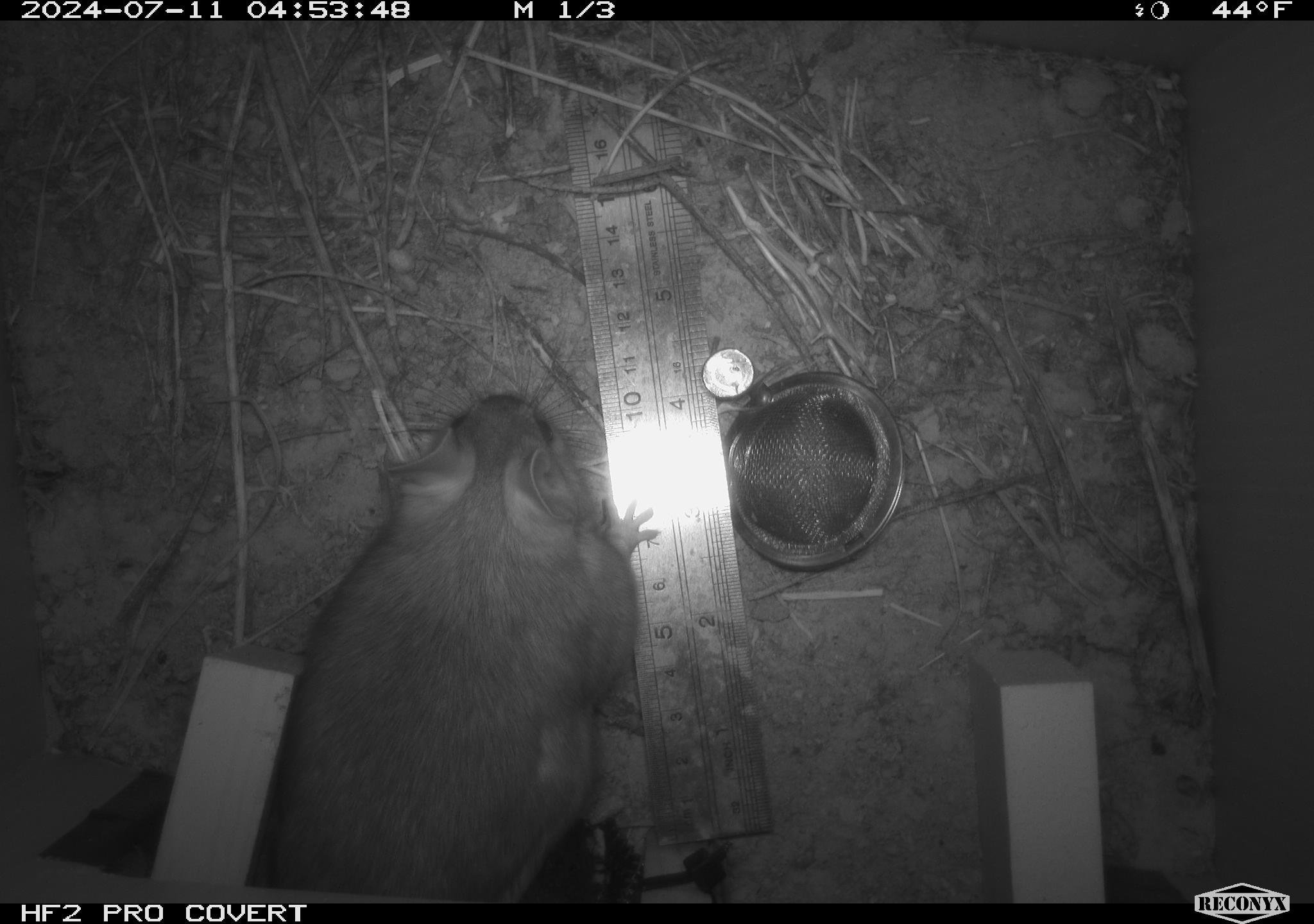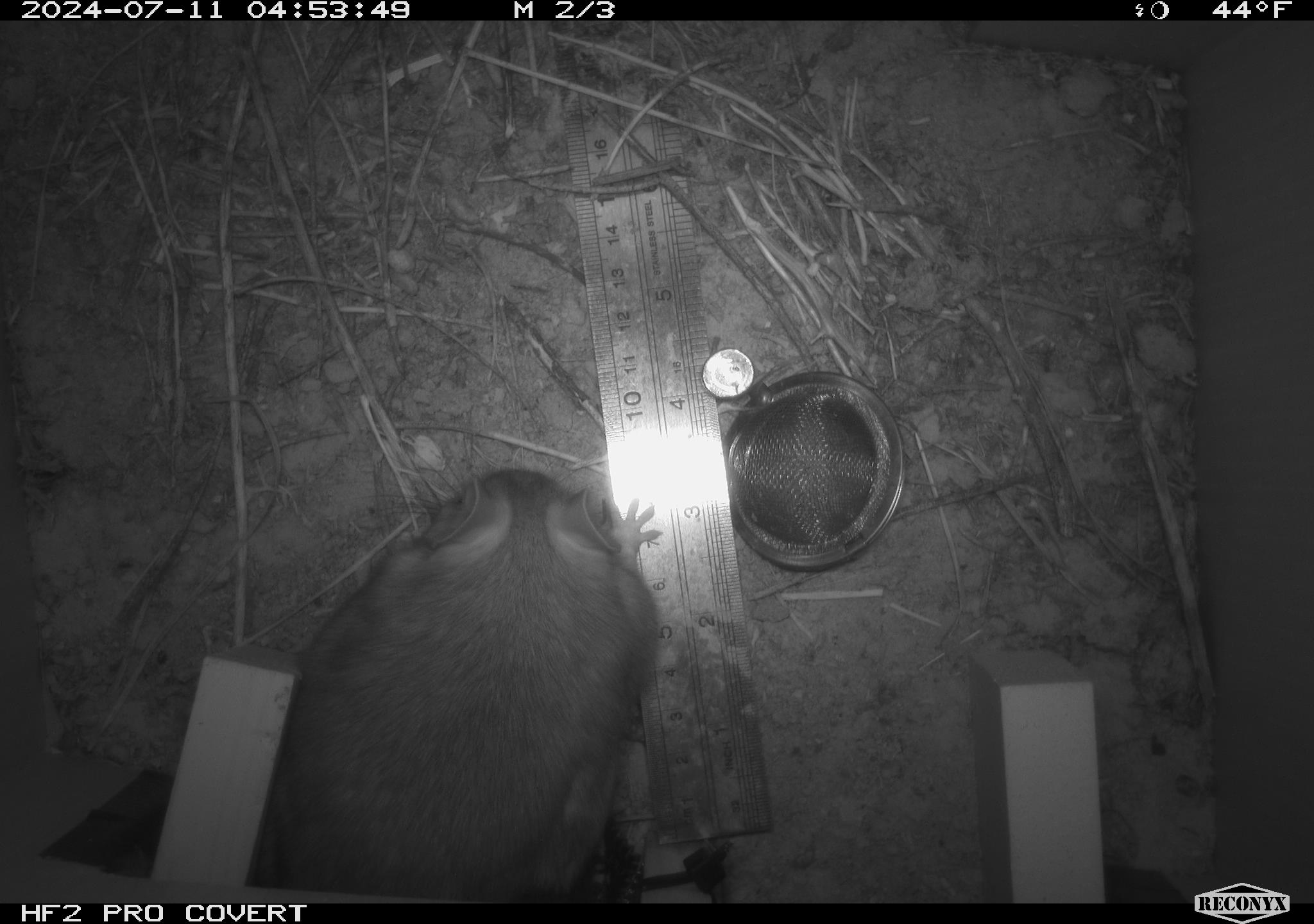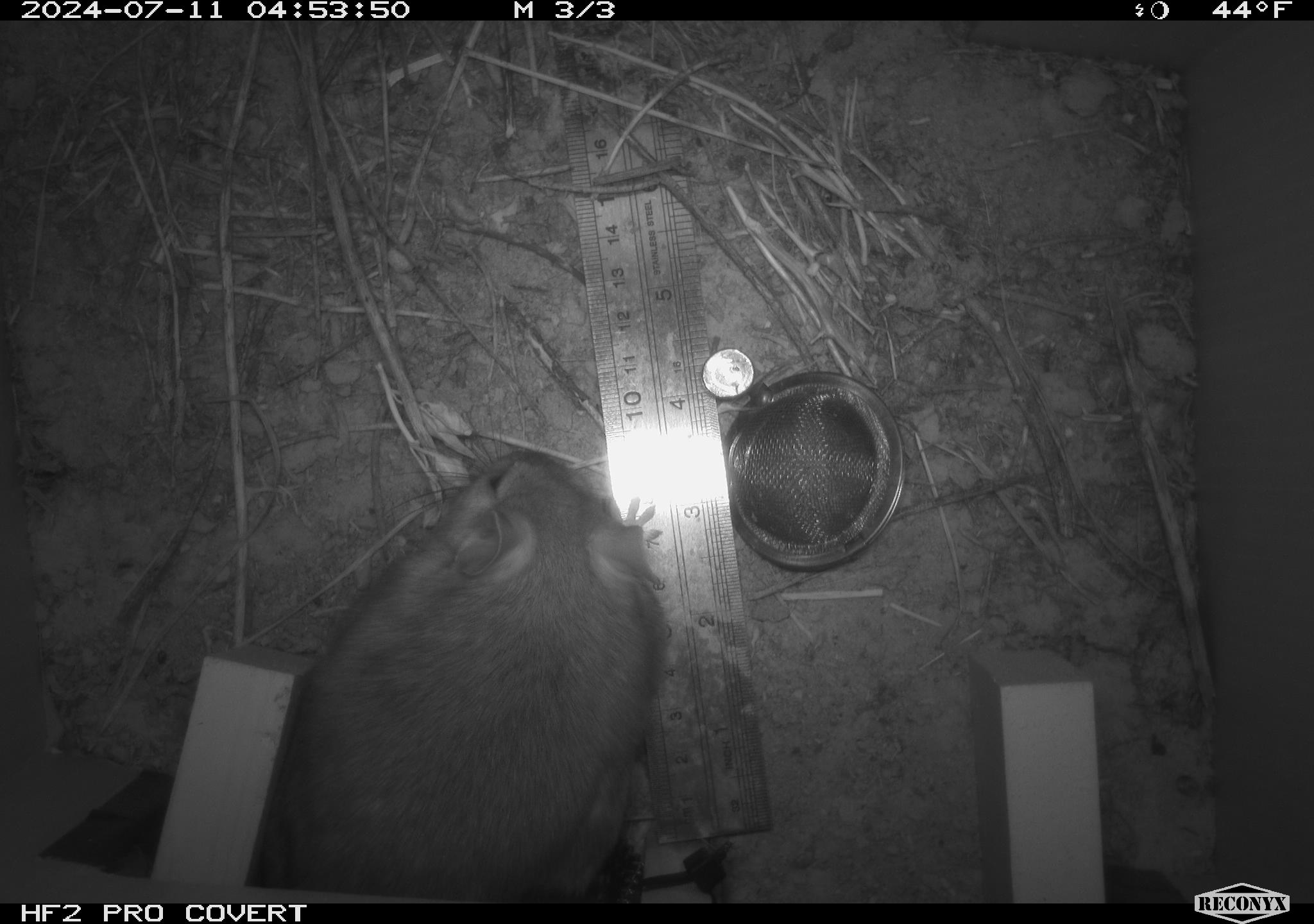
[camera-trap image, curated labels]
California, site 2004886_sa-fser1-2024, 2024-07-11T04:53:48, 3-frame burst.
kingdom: Animalia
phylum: Chordata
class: Mammalia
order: Rodentia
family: Cricetidae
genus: Neotoma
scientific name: Neotoma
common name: pack rat or woodrat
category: neotoma species